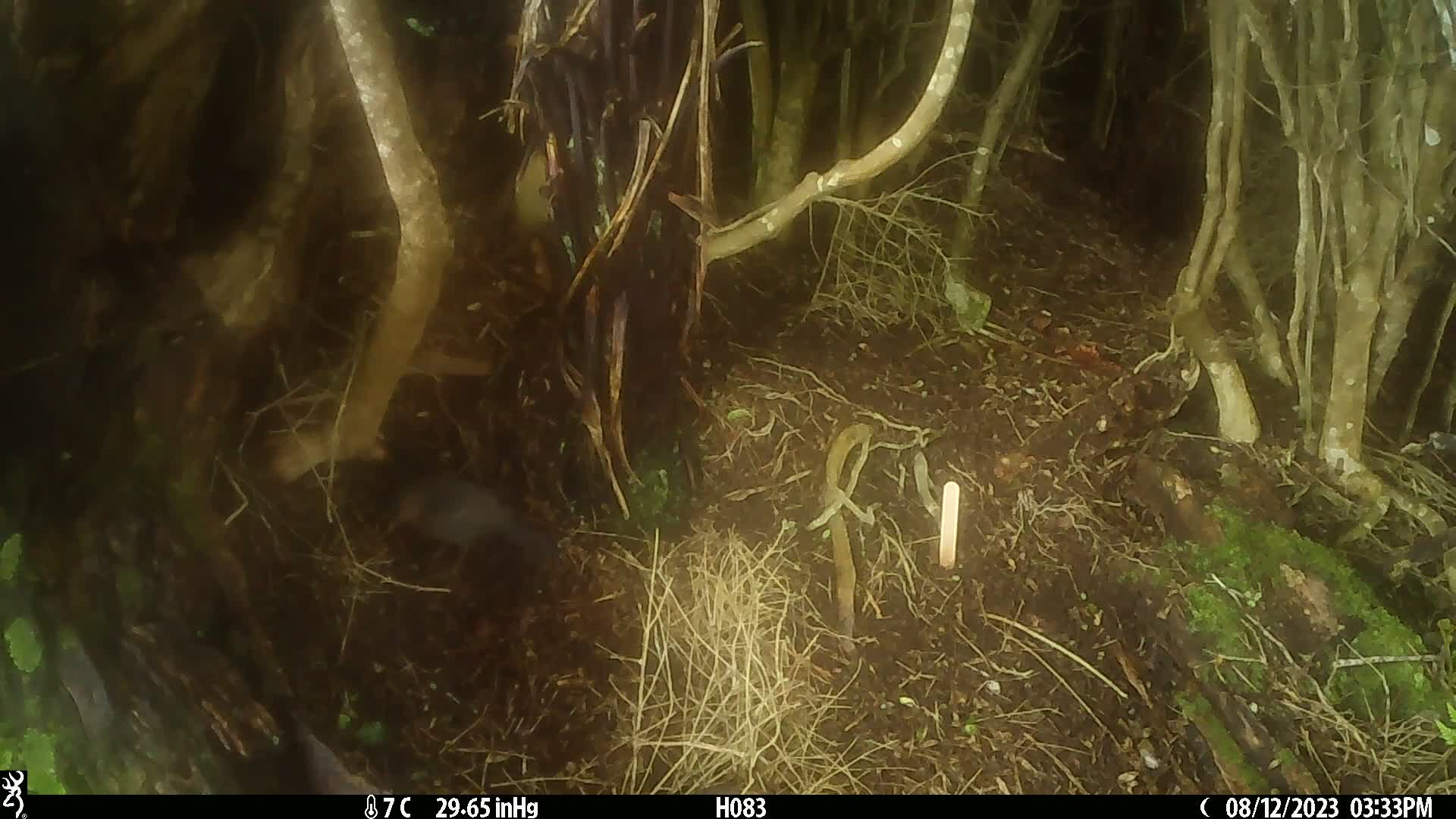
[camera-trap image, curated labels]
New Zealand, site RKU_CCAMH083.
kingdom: Animalia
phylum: Chordata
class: Aves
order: Passeriformes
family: Turdidae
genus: Turdus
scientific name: Turdus merula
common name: eurasian blackbird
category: blackbird